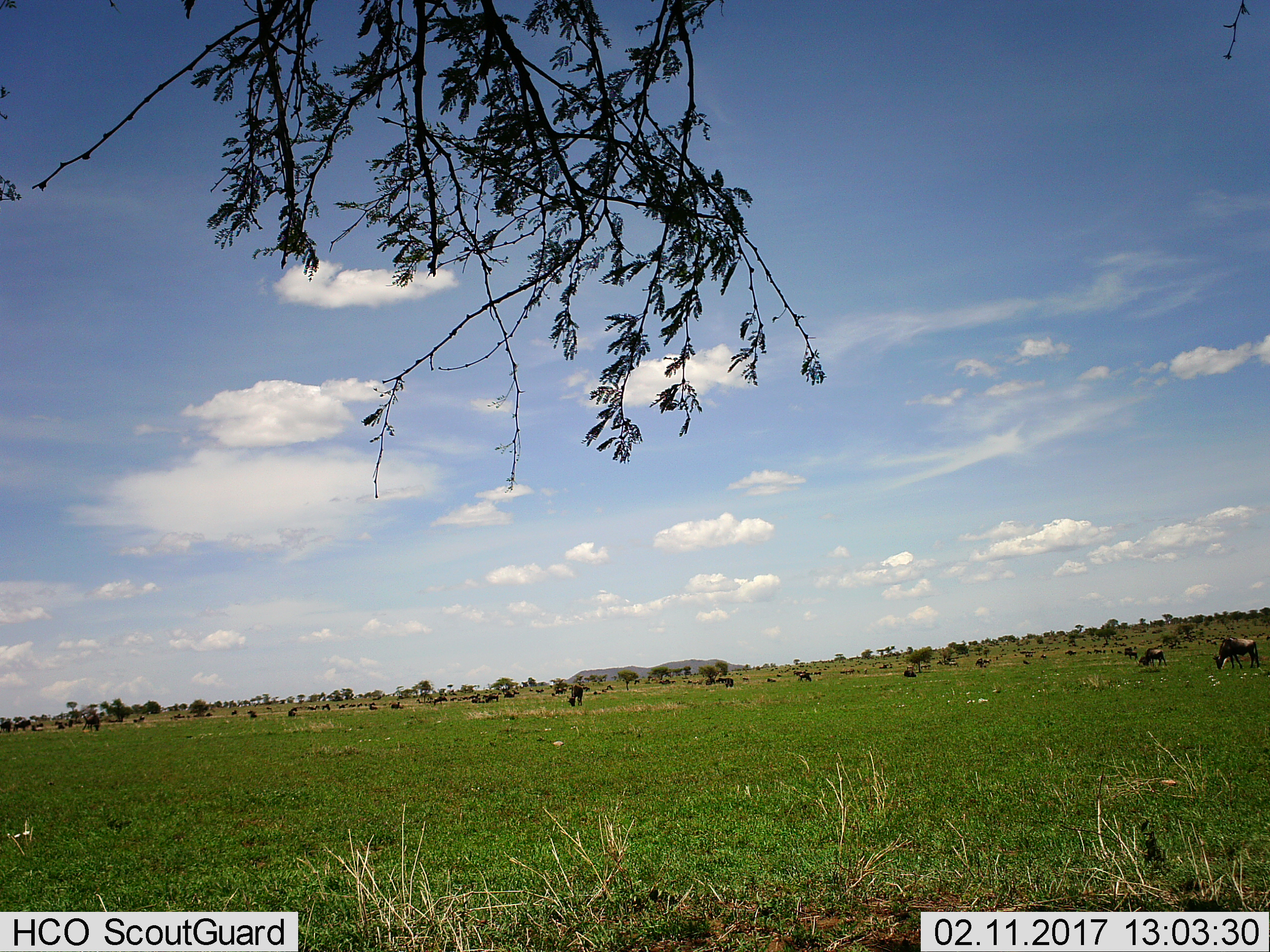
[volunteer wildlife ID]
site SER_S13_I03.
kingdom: Animalia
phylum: Chordata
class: Mammalia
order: Artiodactyla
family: Bovidae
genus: Connochaetes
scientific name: Connochaetes taurinus taurinus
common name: blue wildebeest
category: wildebeestblue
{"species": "wildebeestblue (blue wildebeest) (Connochaetes taurinus taurinus)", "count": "51+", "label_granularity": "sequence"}